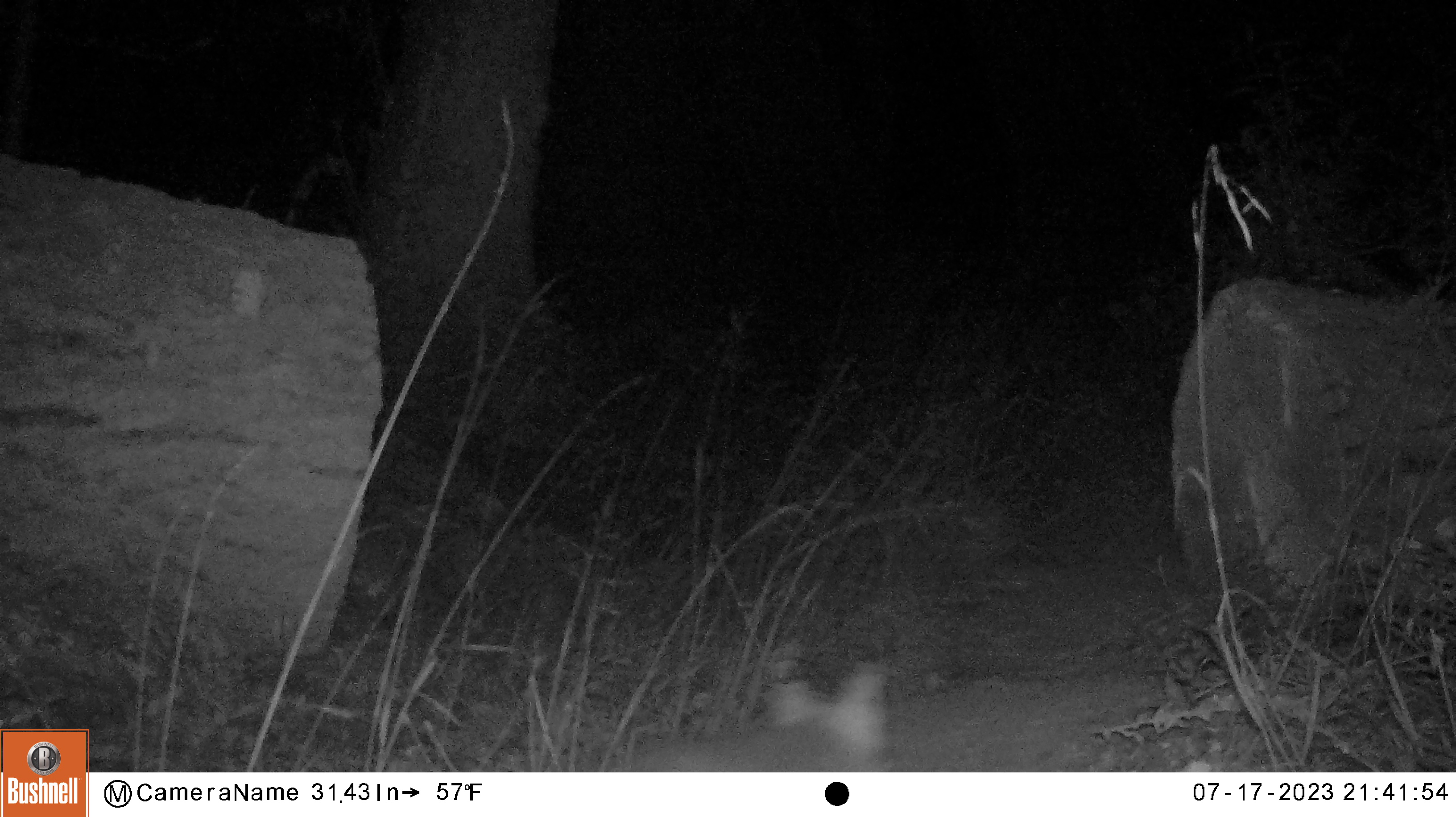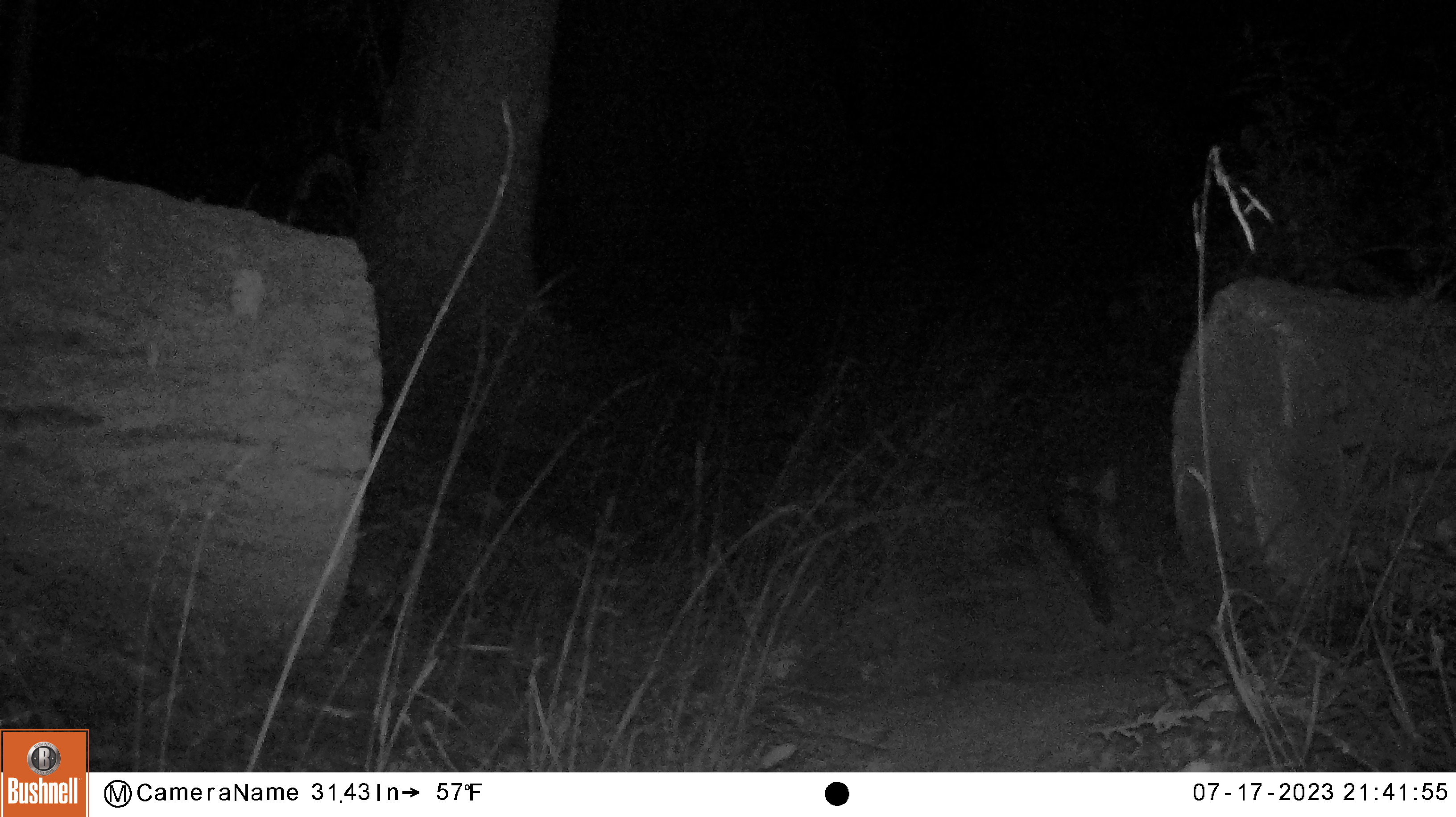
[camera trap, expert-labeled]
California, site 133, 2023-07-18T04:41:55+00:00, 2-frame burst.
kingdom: Animalia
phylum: Chordata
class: Mammalia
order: Carnivora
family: Canidae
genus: Urocyon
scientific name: Urocyon cinereoargenteus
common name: gray fox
Gray fox (Urocyon cinereoargenteus).